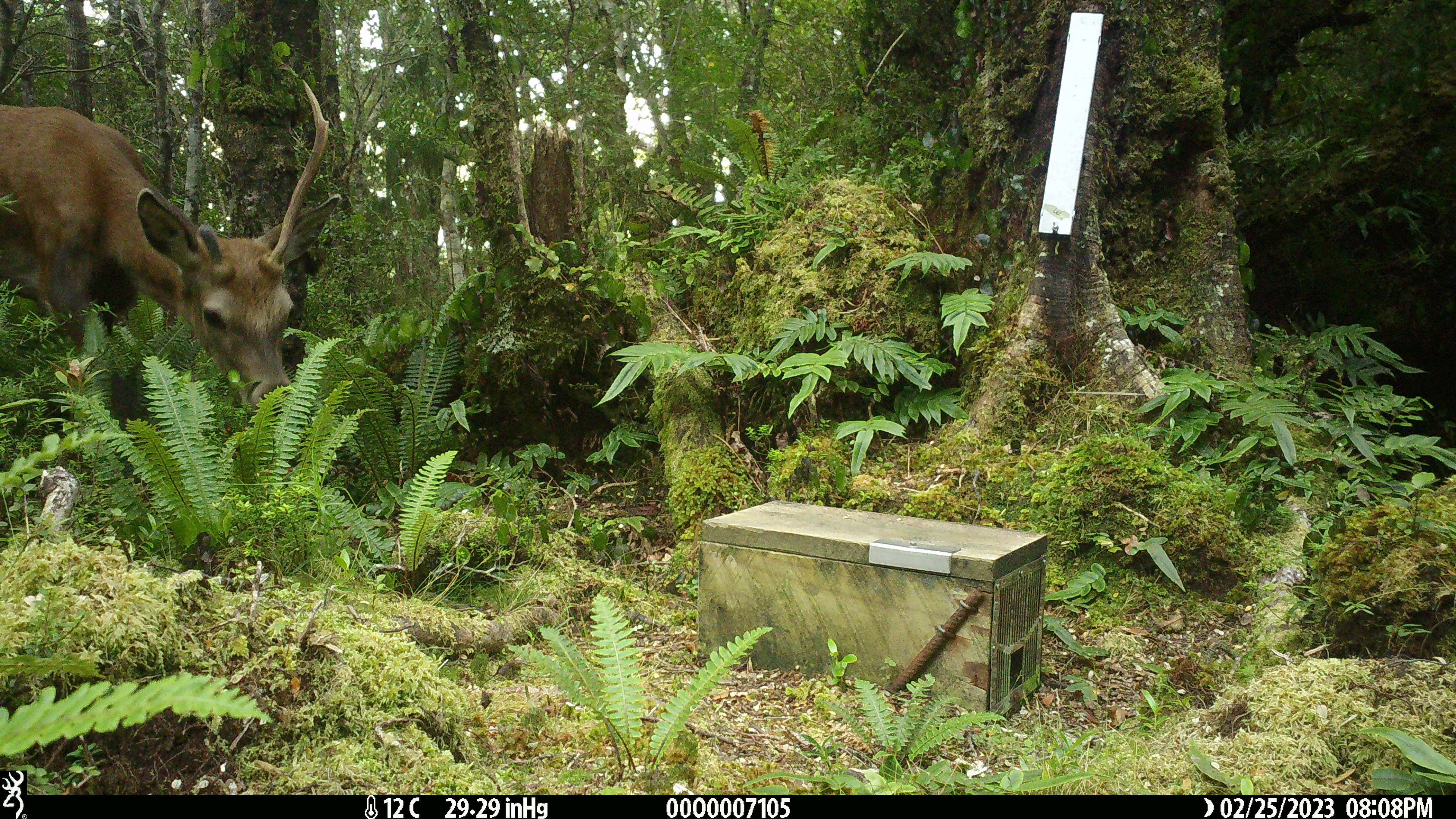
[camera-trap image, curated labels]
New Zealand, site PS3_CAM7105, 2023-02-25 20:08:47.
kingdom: Animalia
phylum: Chordata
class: Mammalia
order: Artiodactyla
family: Cervidae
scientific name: Cervidae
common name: deer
Deer (Cervidae).